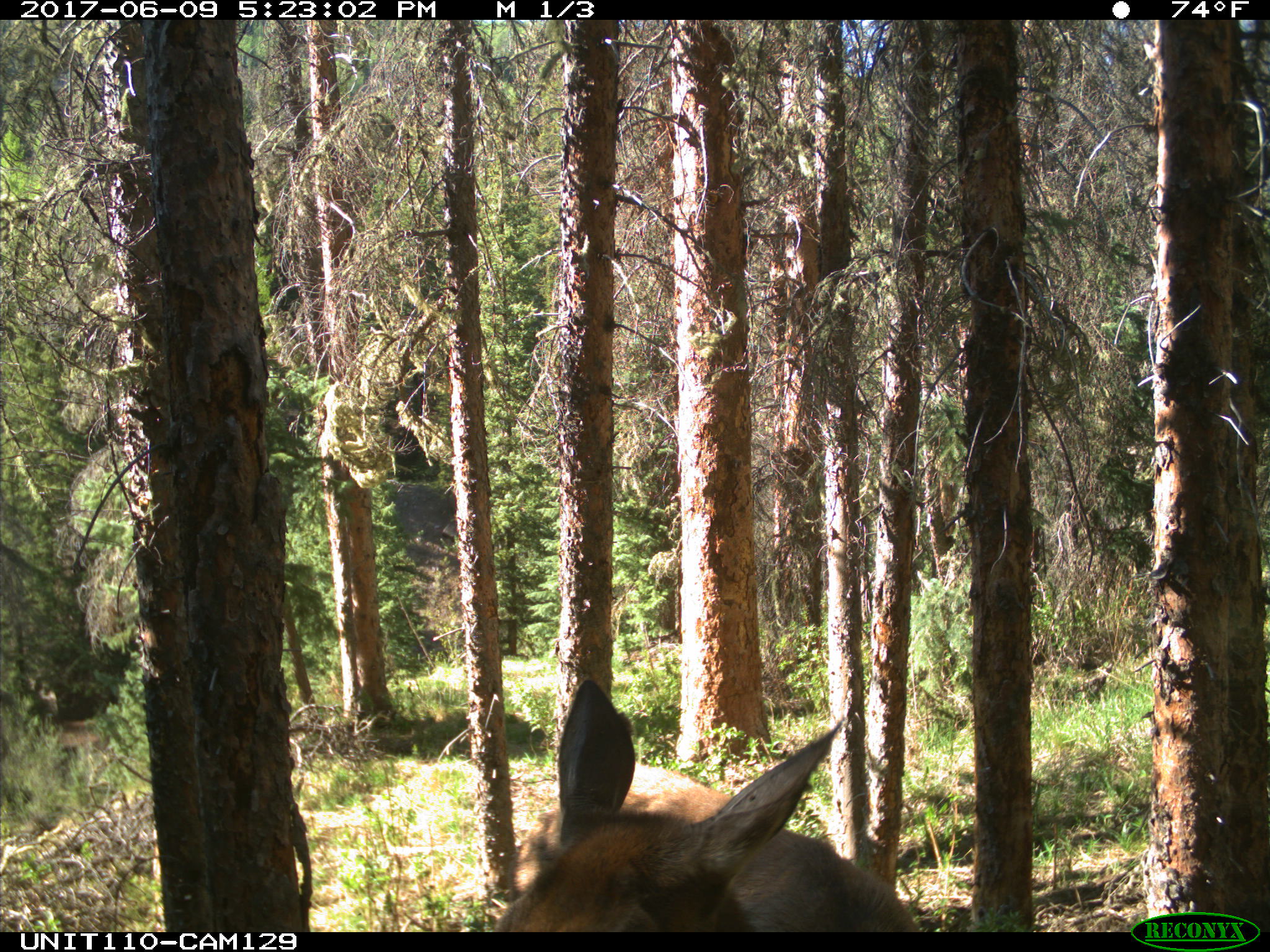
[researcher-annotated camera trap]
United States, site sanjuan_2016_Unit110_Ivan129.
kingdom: Animalia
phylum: Chordata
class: Mammalia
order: Artiodactyla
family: Cervidae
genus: Cervus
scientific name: Cervus elaphus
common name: red deer